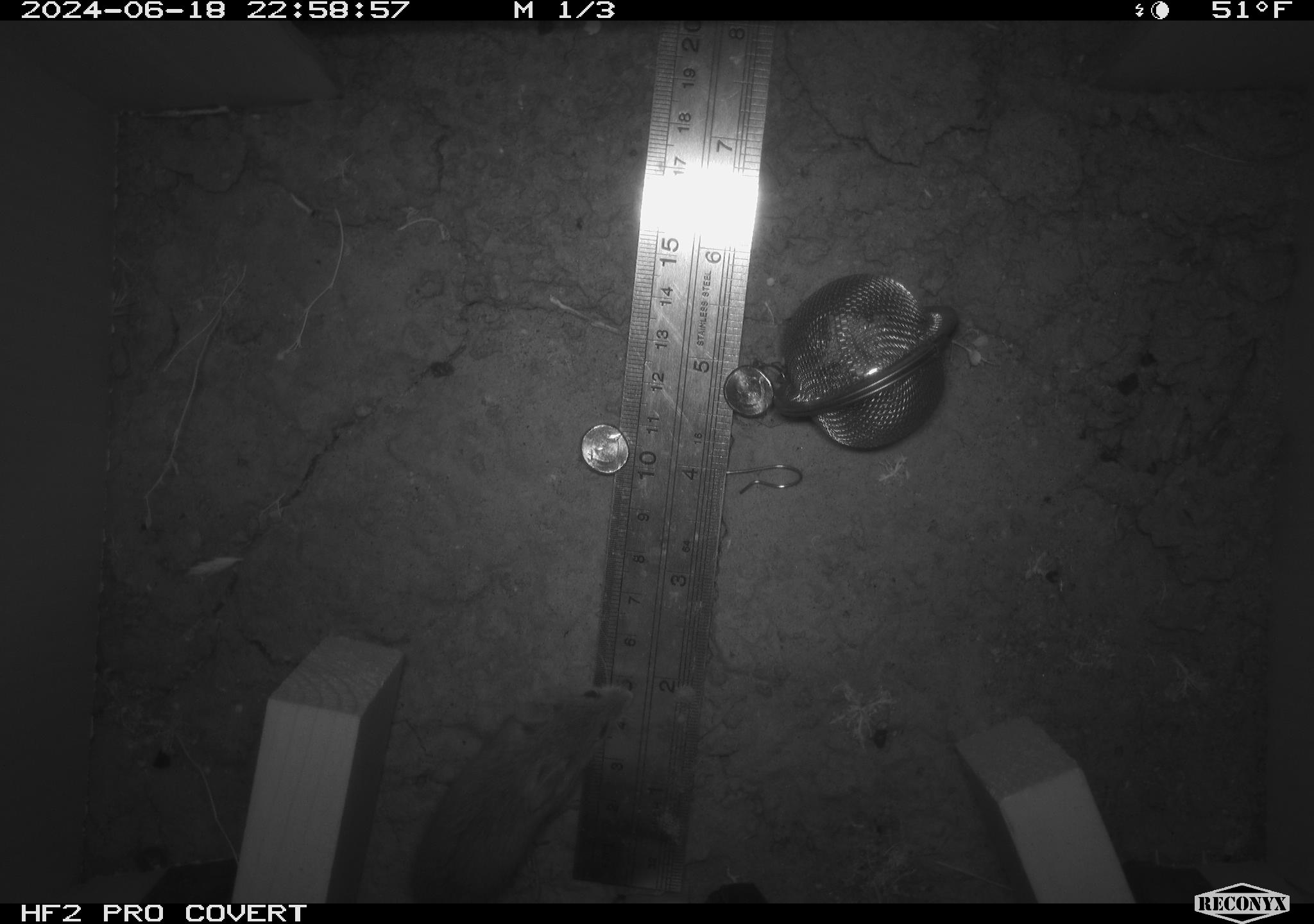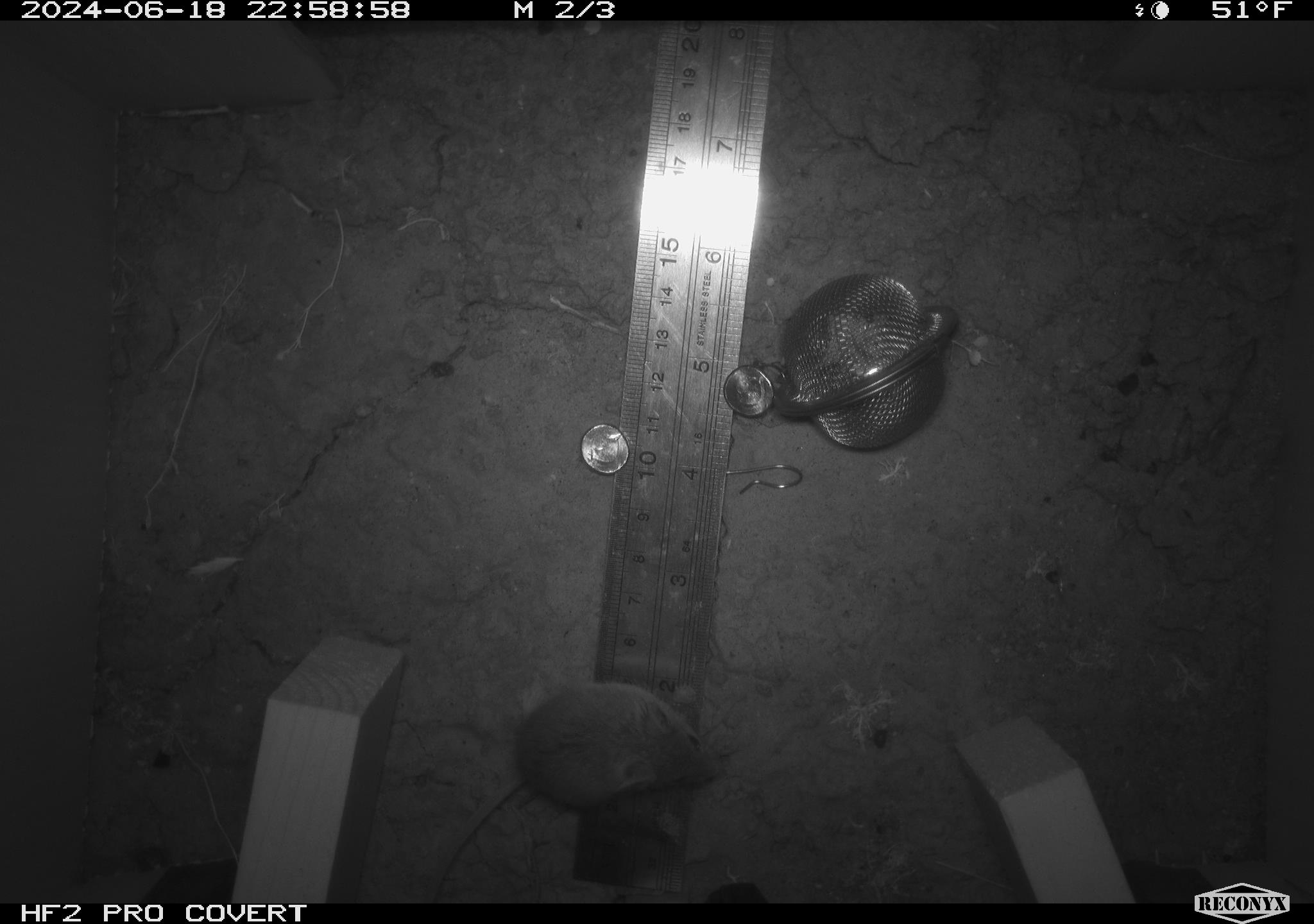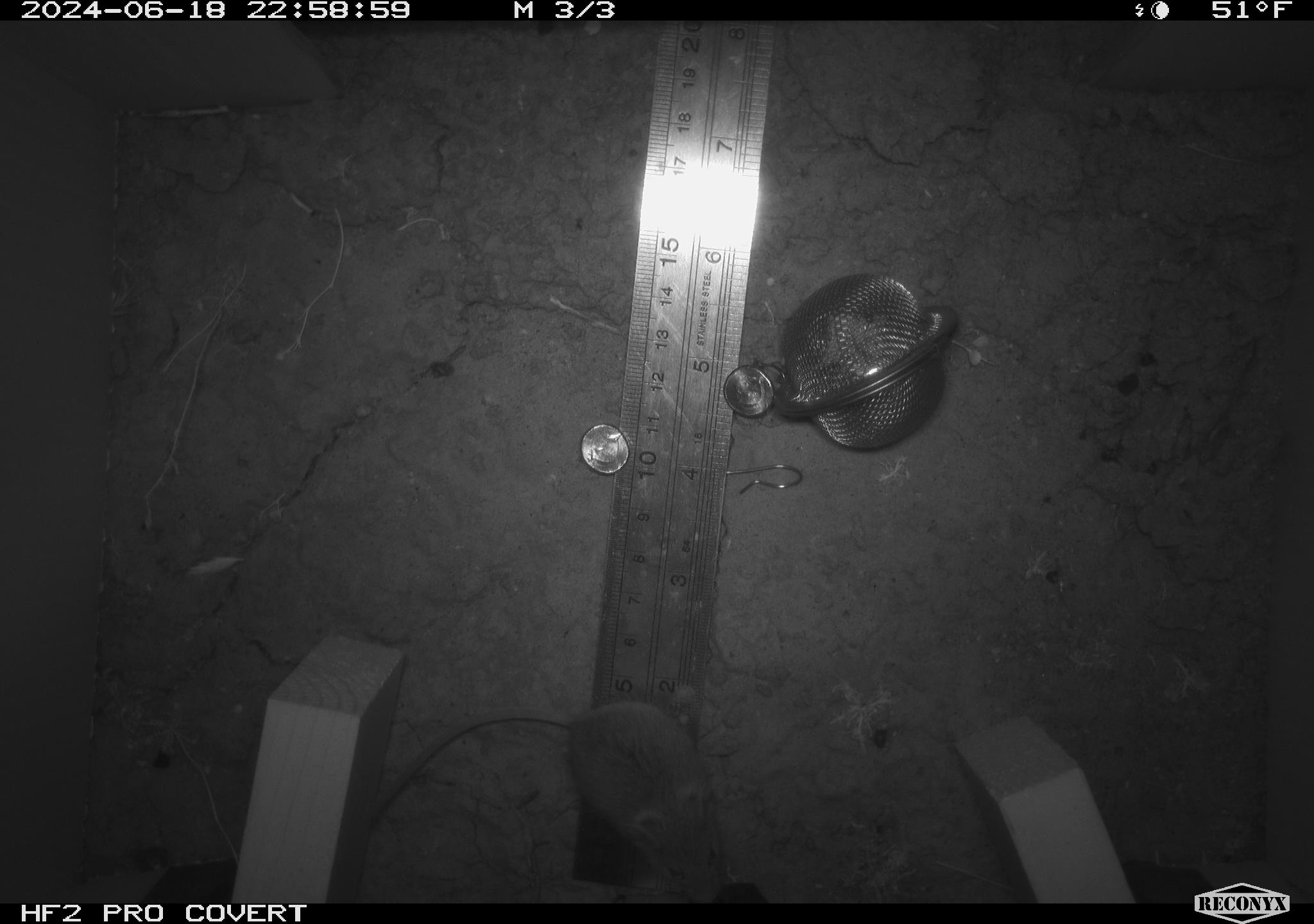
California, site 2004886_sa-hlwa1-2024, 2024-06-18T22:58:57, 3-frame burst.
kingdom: Animalia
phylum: Chordata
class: Mammalia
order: Rodentia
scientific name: Rodentia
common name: mouse species